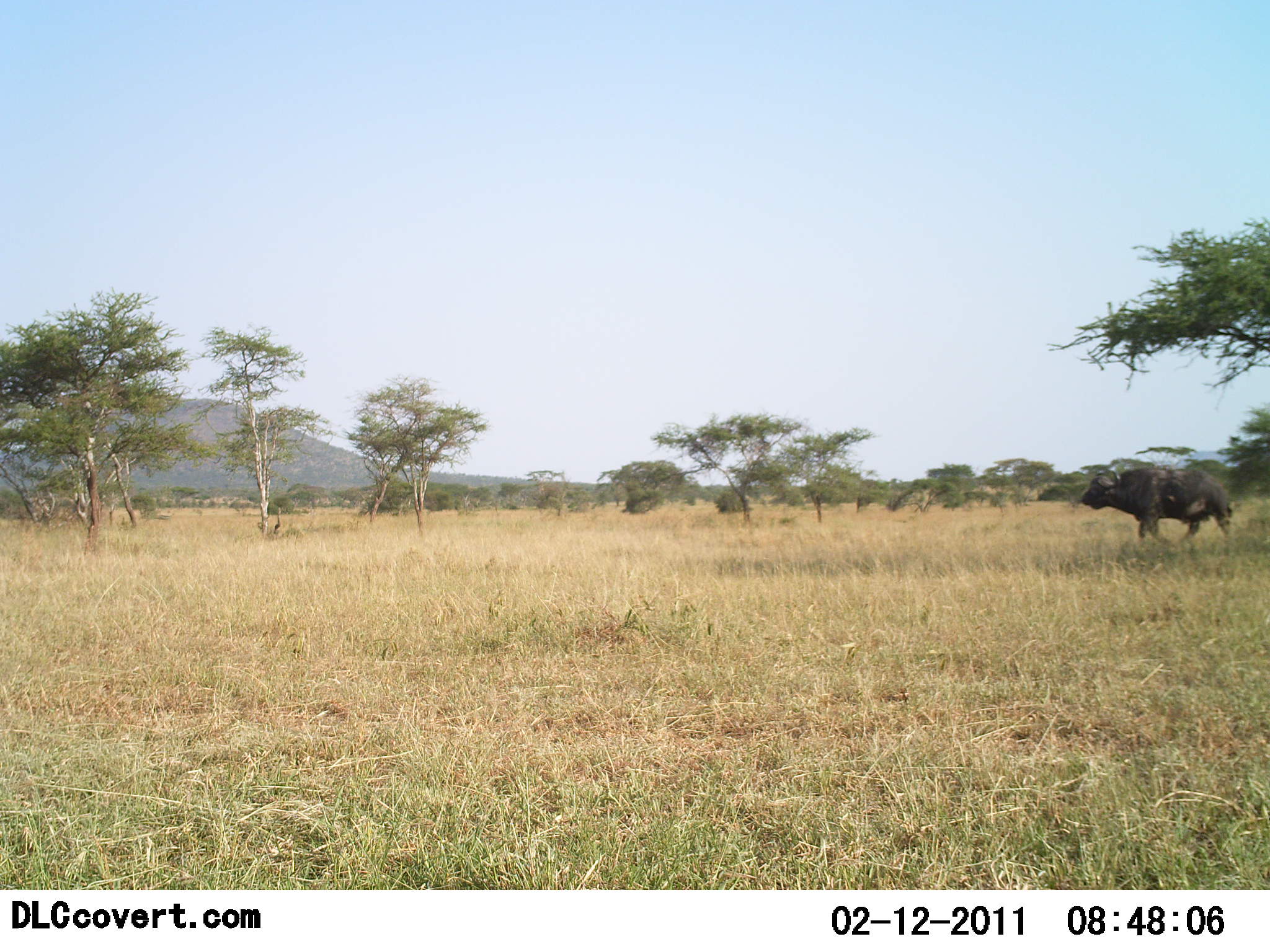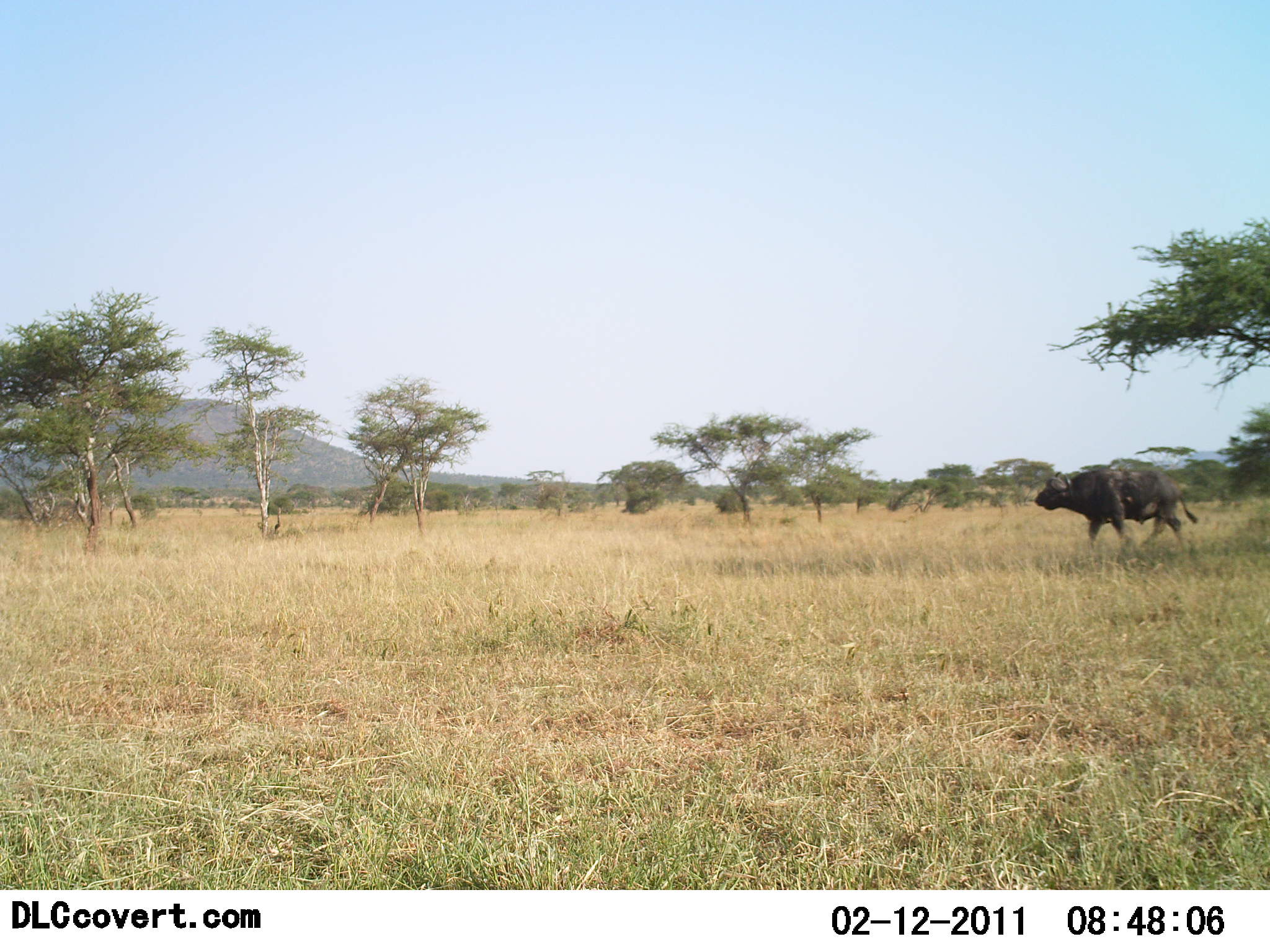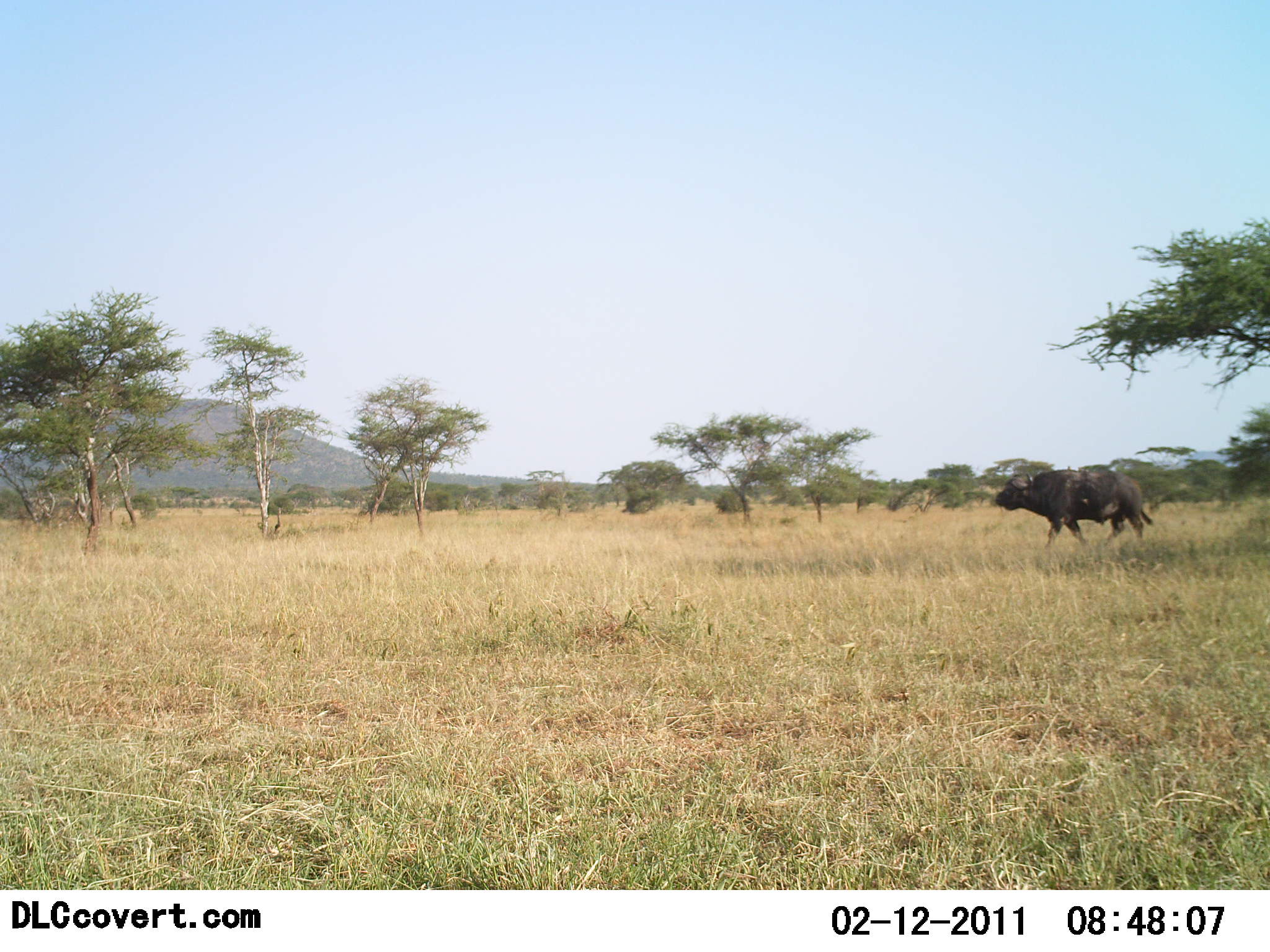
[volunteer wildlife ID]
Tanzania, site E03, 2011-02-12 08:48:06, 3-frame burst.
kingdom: Animalia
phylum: Chordata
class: Mammalia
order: Artiodactyla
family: Bovidae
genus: Syncerus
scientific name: Syncerus caffer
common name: cape buffalo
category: buffalo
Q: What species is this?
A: Buffalo (cape buffalo) (Syncerus caffer).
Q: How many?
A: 1.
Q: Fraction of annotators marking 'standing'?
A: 0%.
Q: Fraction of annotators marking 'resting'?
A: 0%.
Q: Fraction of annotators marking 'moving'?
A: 100%.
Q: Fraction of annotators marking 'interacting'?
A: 0%.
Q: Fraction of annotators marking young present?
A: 0%.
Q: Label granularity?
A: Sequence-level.